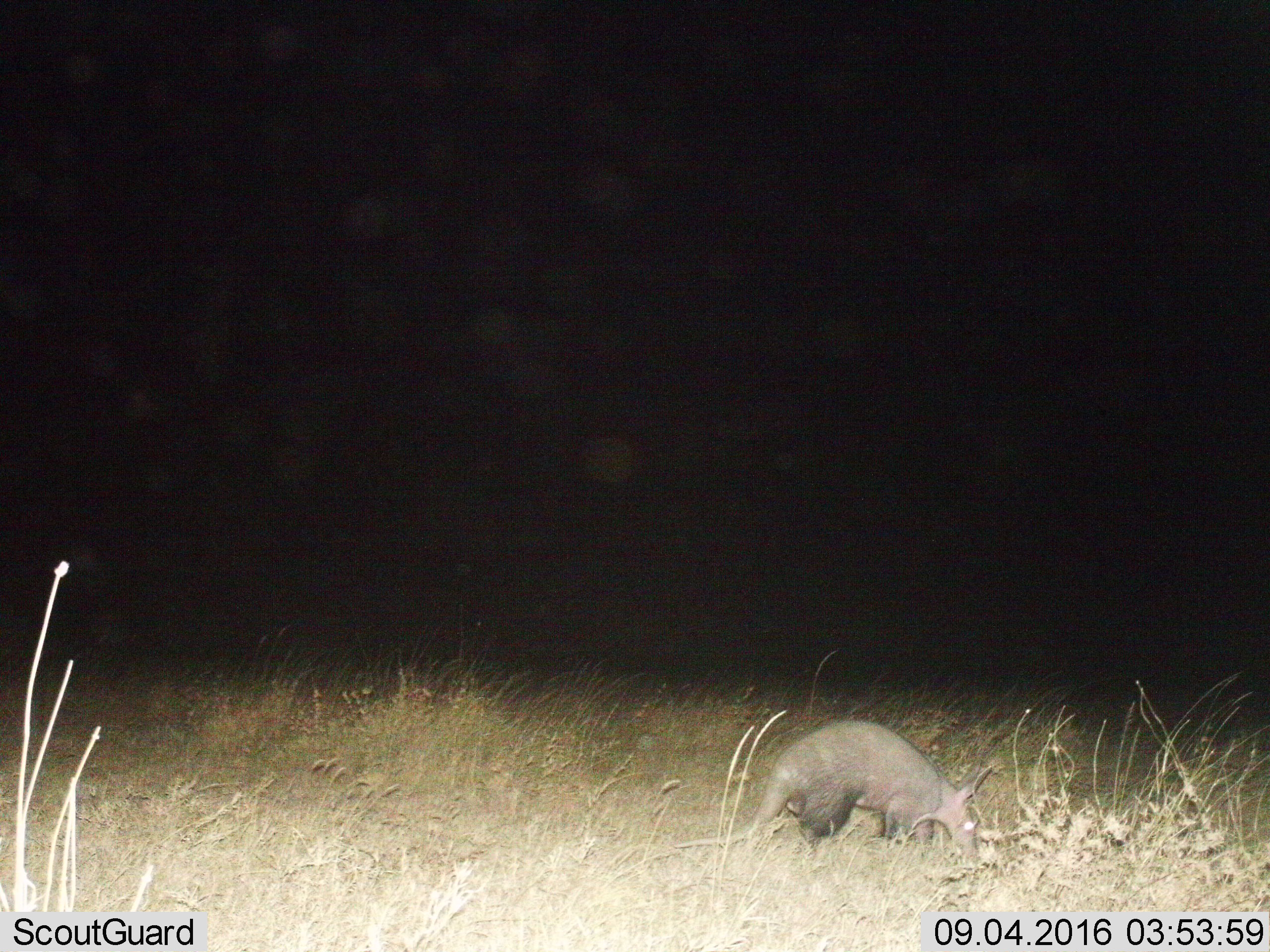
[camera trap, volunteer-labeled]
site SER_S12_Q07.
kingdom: Animalia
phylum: Chordata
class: Mammalia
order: Tubulidentata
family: Orycteropodidae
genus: Orycteropus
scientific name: Orycteropus afer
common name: aardvark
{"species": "aardvark (Orycteropus afer)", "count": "1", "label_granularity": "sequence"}